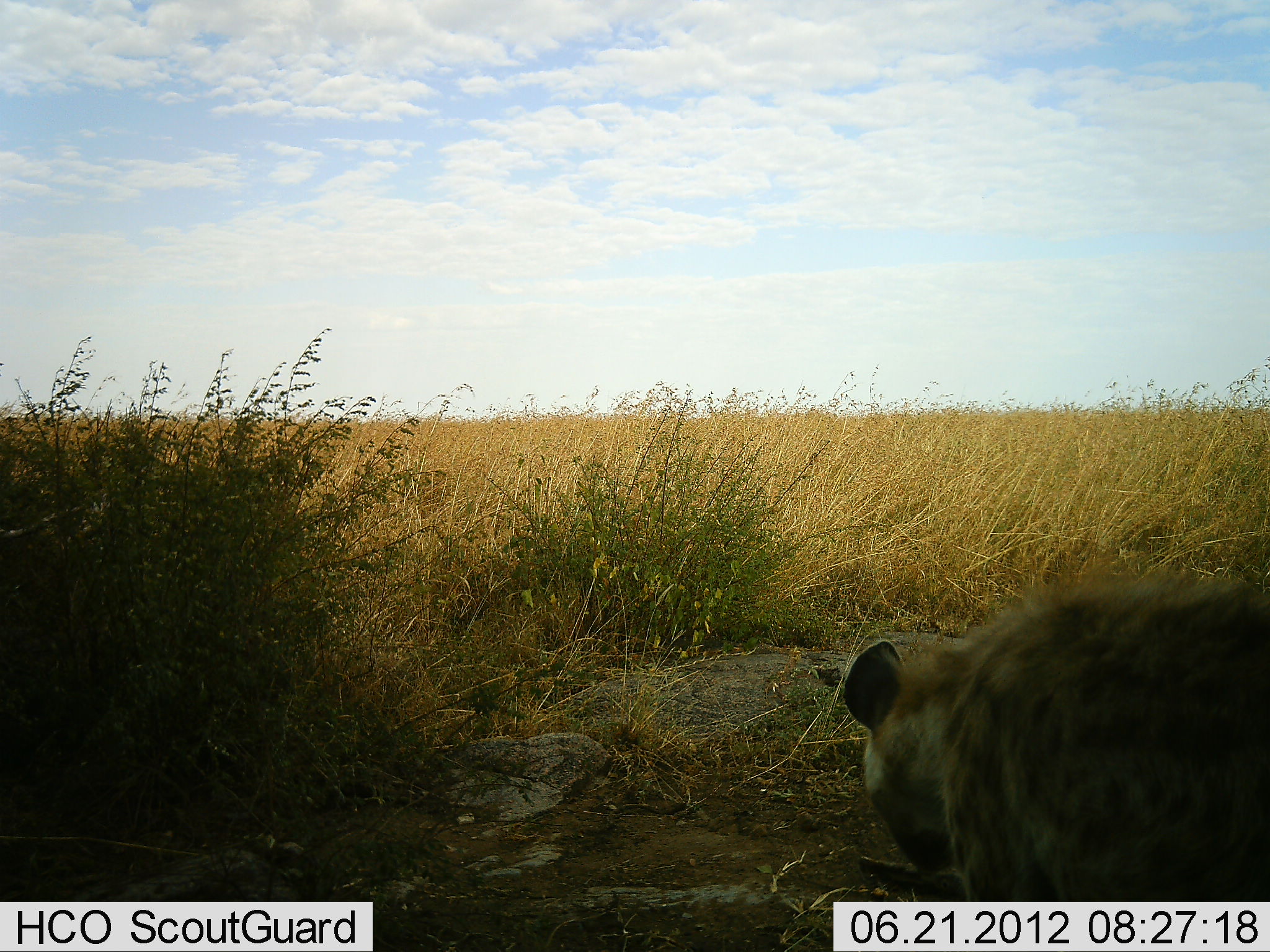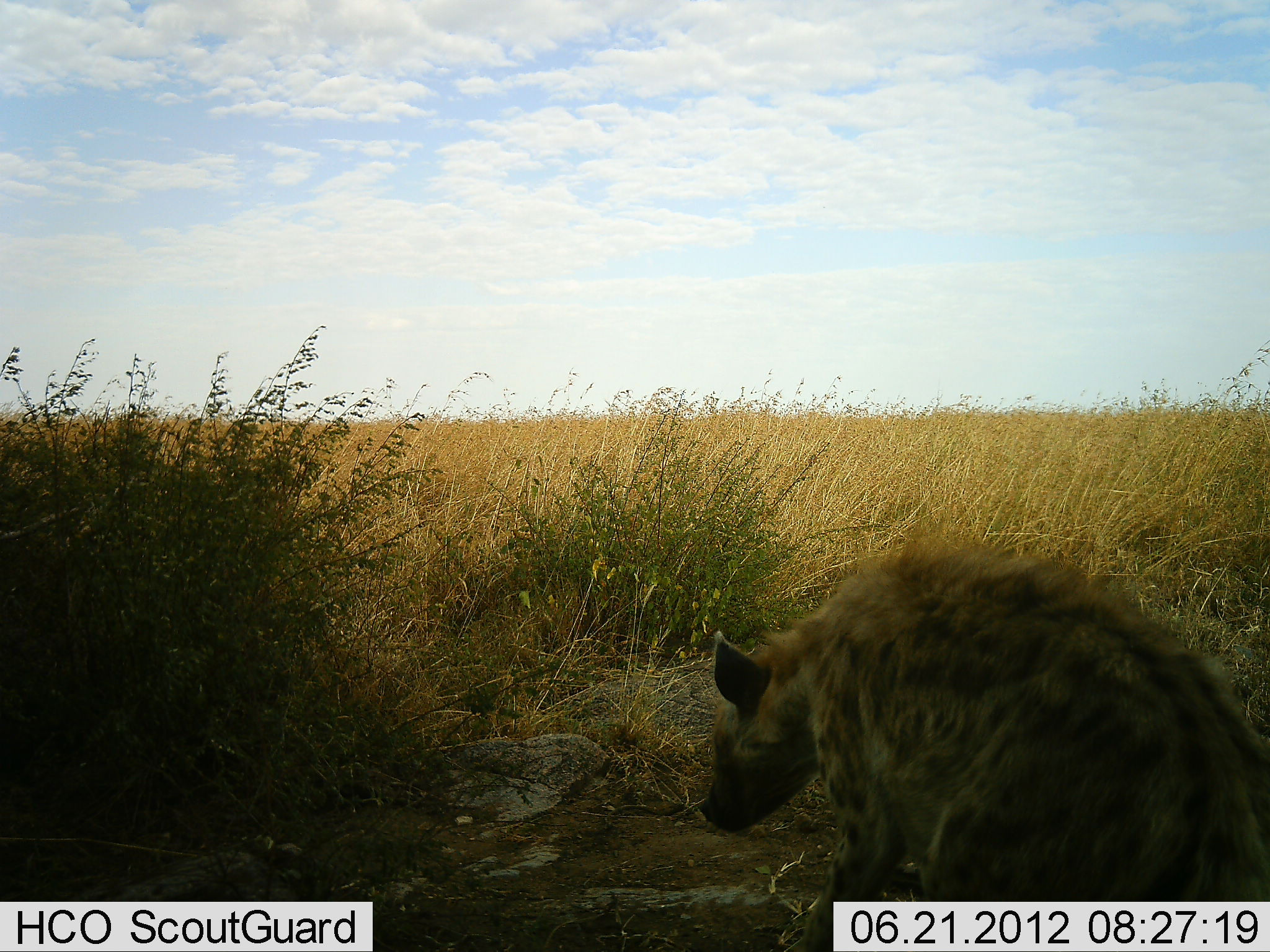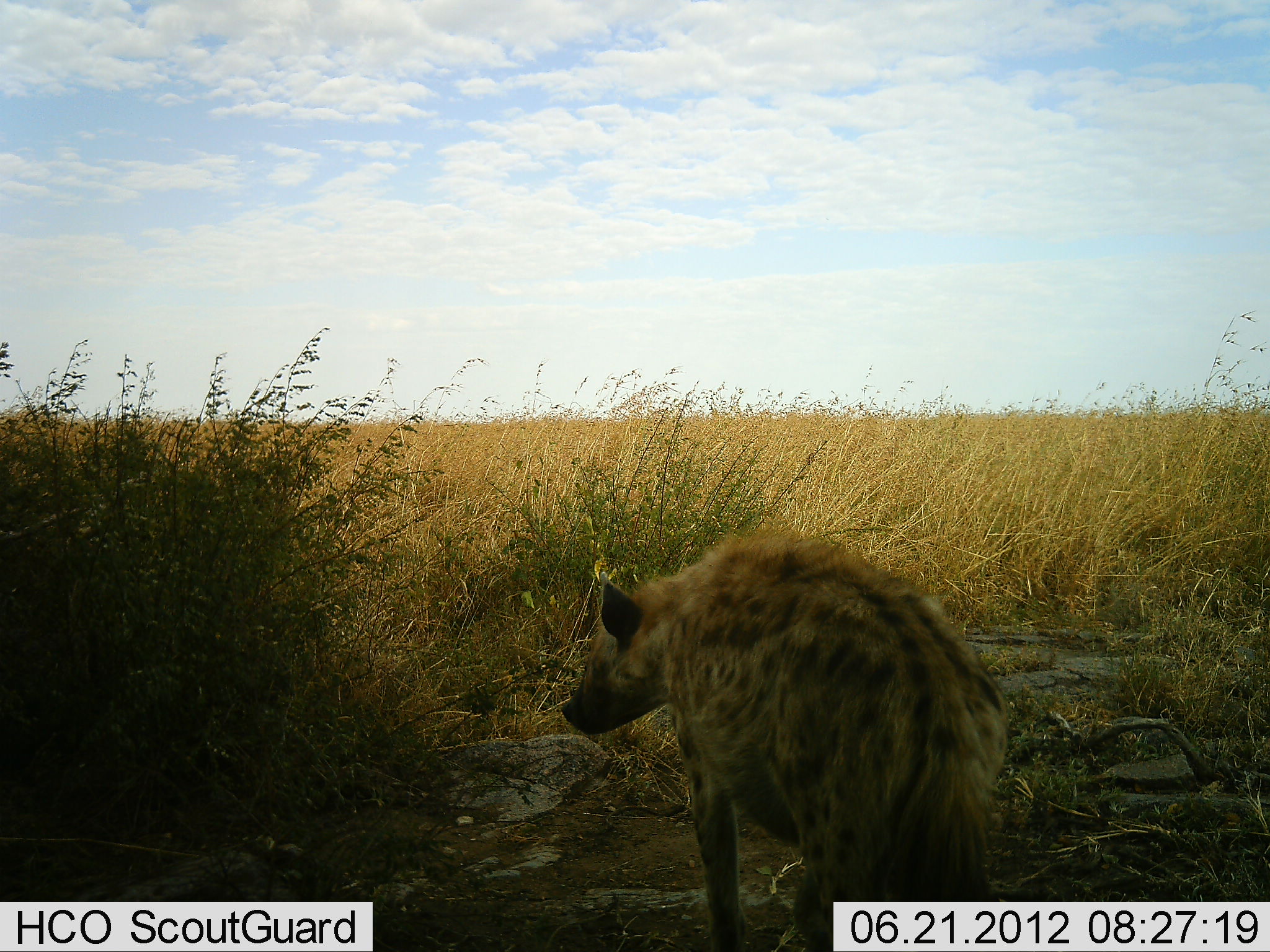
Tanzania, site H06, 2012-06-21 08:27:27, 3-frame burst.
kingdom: Animalia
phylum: Chordata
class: Mammalia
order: Carnivora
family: Hyaenidae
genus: Crocuta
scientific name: Crocuta crocuta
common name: spotted hyena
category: hyenaspotted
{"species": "hyenaspotted (spotted hyena) (Crocuta crocuta)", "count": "1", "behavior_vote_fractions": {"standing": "20%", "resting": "0%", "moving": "80%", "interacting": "0%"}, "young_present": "0%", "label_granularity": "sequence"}